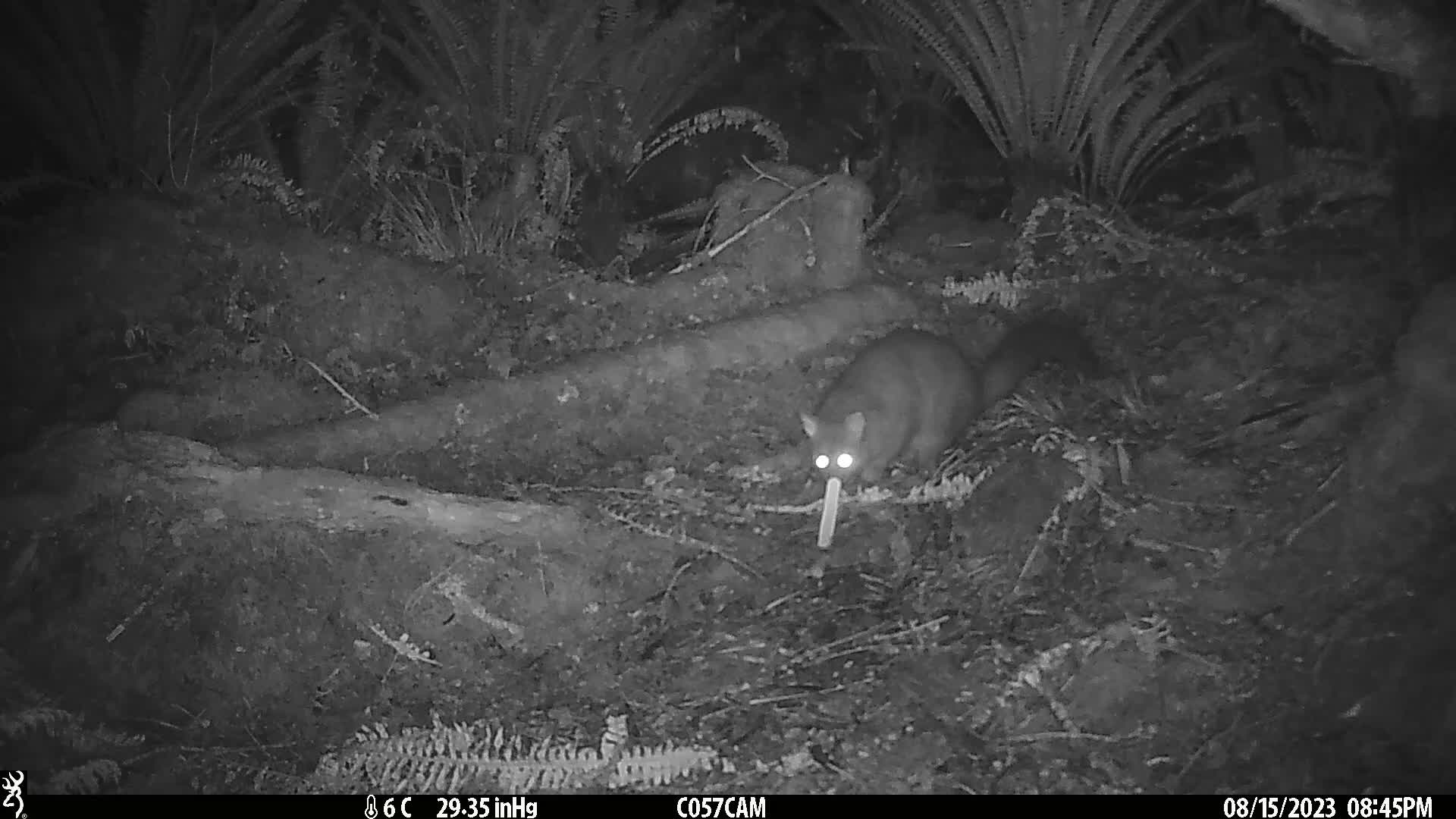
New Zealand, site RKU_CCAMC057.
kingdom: Animalia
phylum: Chordata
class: Mammalia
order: Diprotodontia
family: Phalangeridae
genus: Trichosurus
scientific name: Trichosurus vulpecula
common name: common brushtail possum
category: possum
Possum (common brushtail possum) (Trichosurus vulpecula).